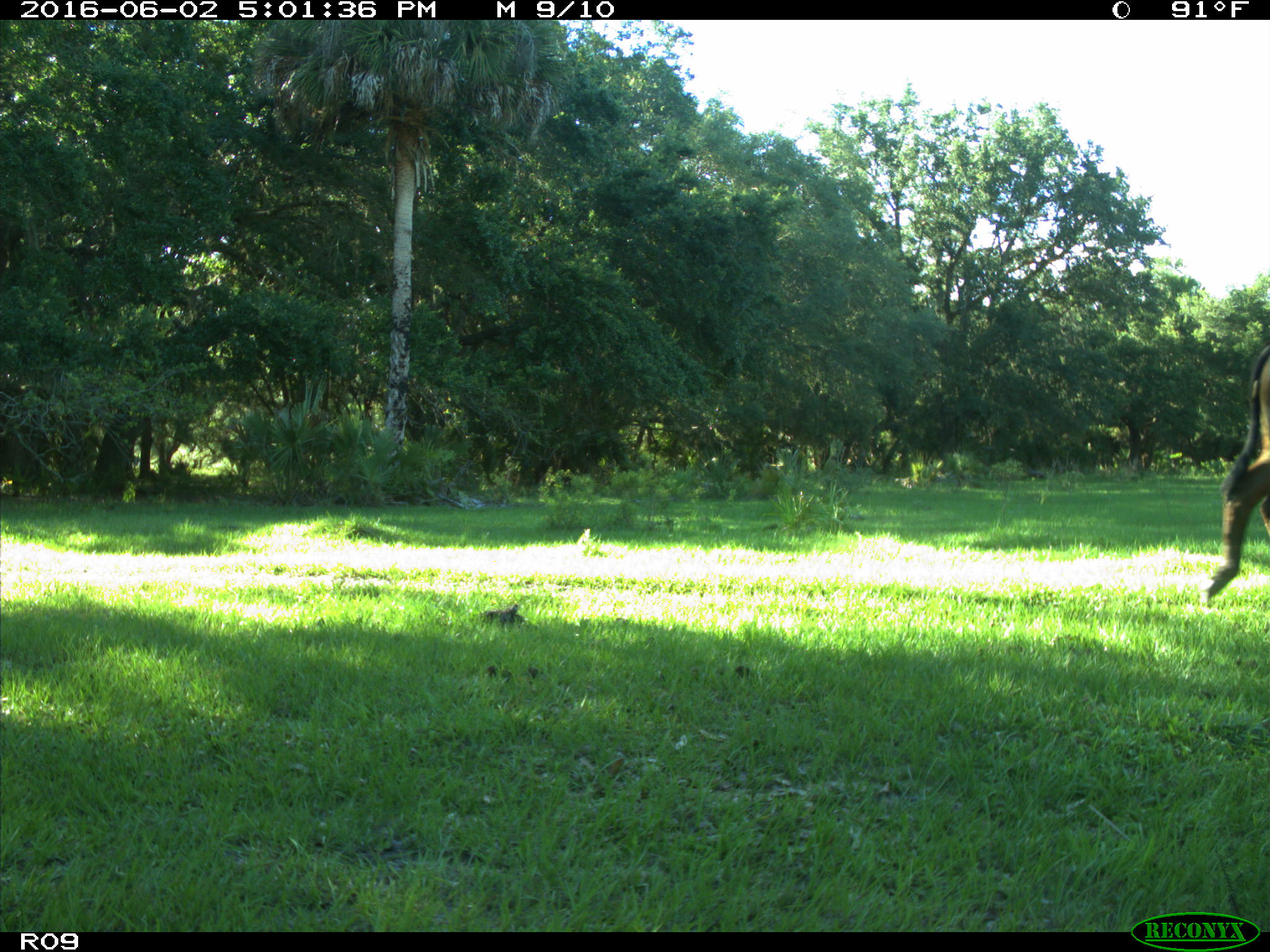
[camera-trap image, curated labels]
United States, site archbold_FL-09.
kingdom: Animalia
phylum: Chordata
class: Mammalia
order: Artiodactyla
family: Bovidae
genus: Bos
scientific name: Bos taurus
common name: domestic cow